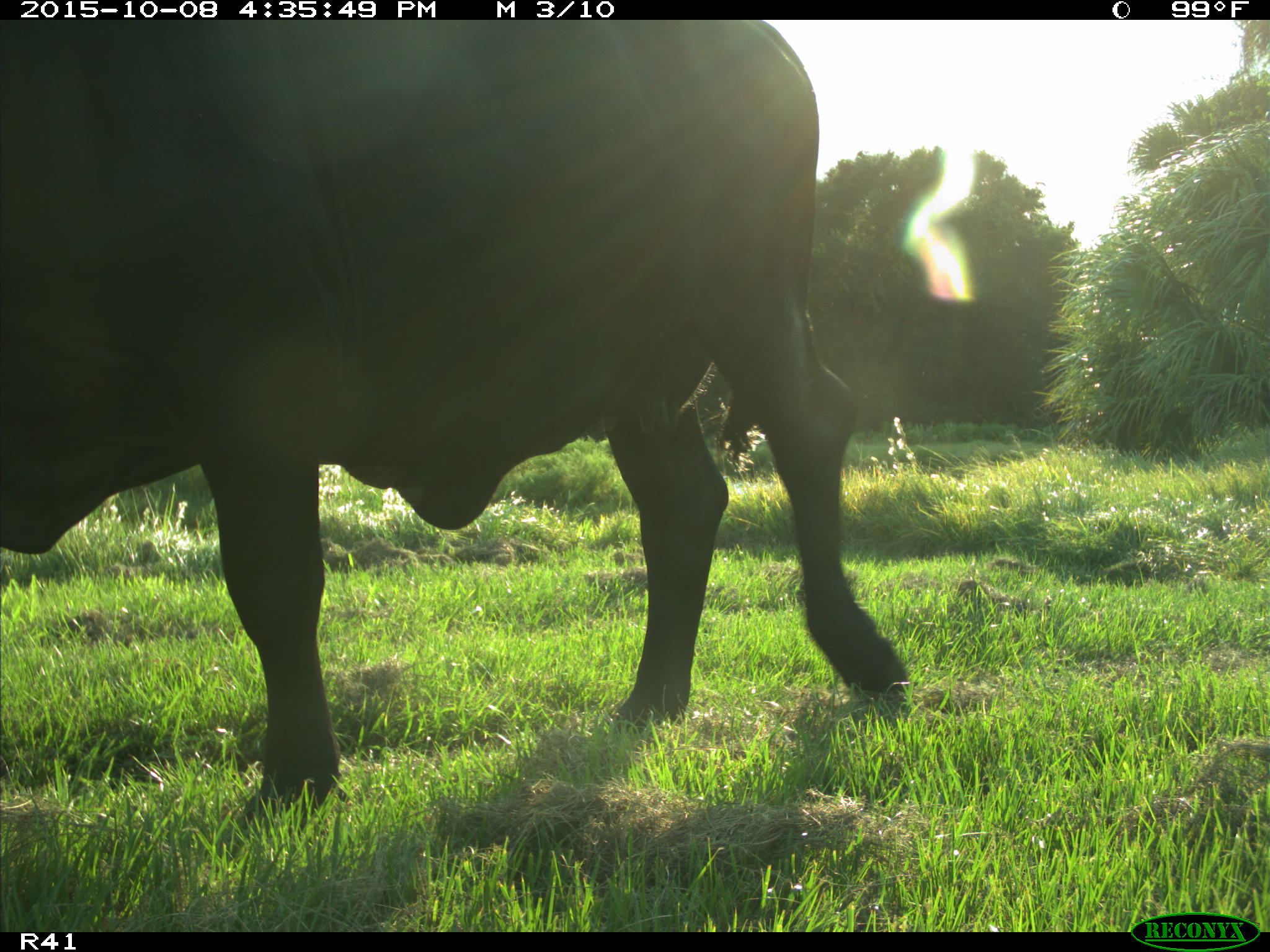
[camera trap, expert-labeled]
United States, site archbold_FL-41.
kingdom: Animalia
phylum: Chordata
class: Mammalia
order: Artiodactyla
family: Bovidae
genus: Bos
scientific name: Bos taurus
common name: domestic cow